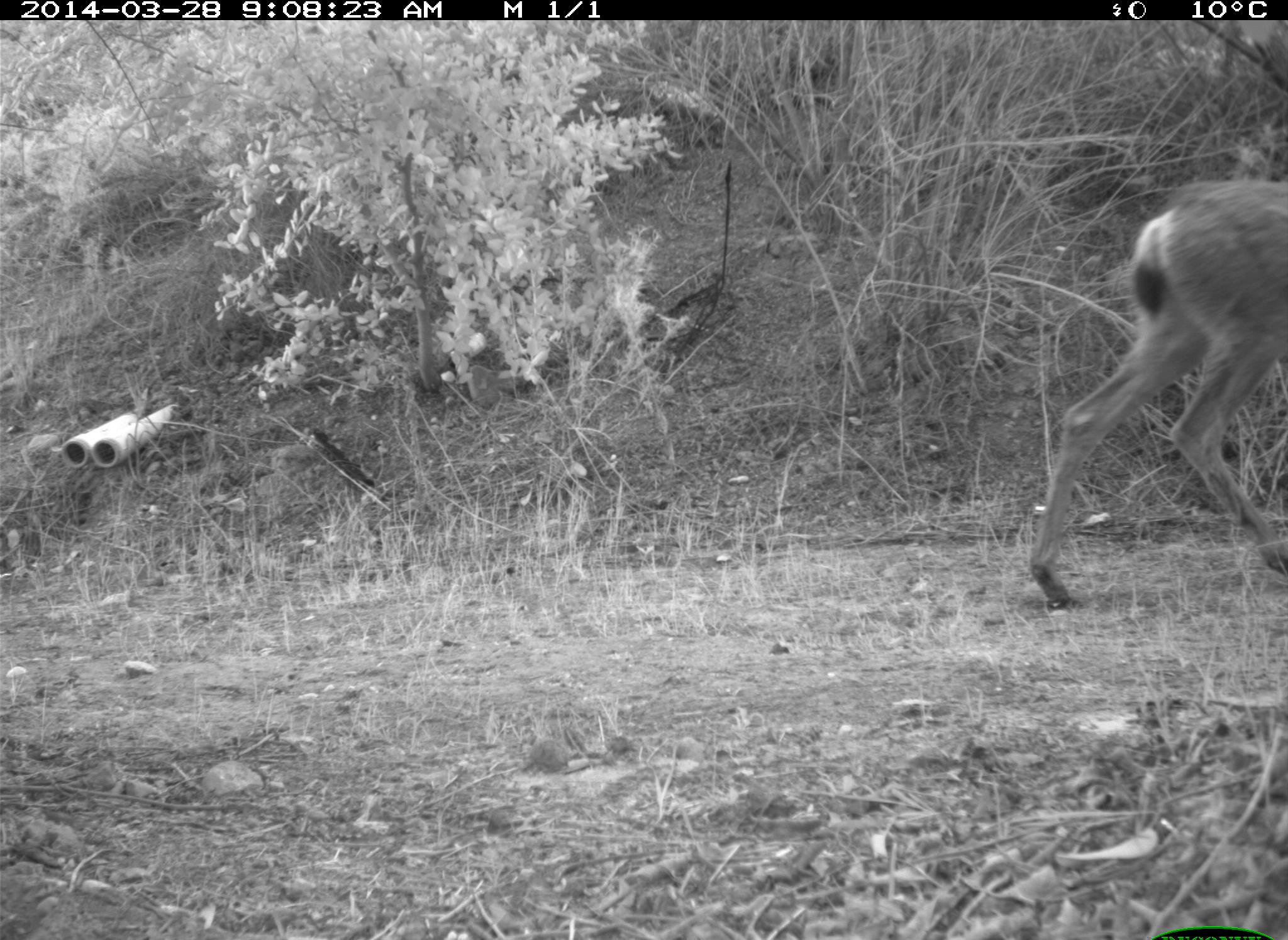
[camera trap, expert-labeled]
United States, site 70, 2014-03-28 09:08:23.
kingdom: Animalia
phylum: Chordata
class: Mammalia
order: Artiodactyla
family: Cervidae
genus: Odocoileus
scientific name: Odocoileus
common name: deer